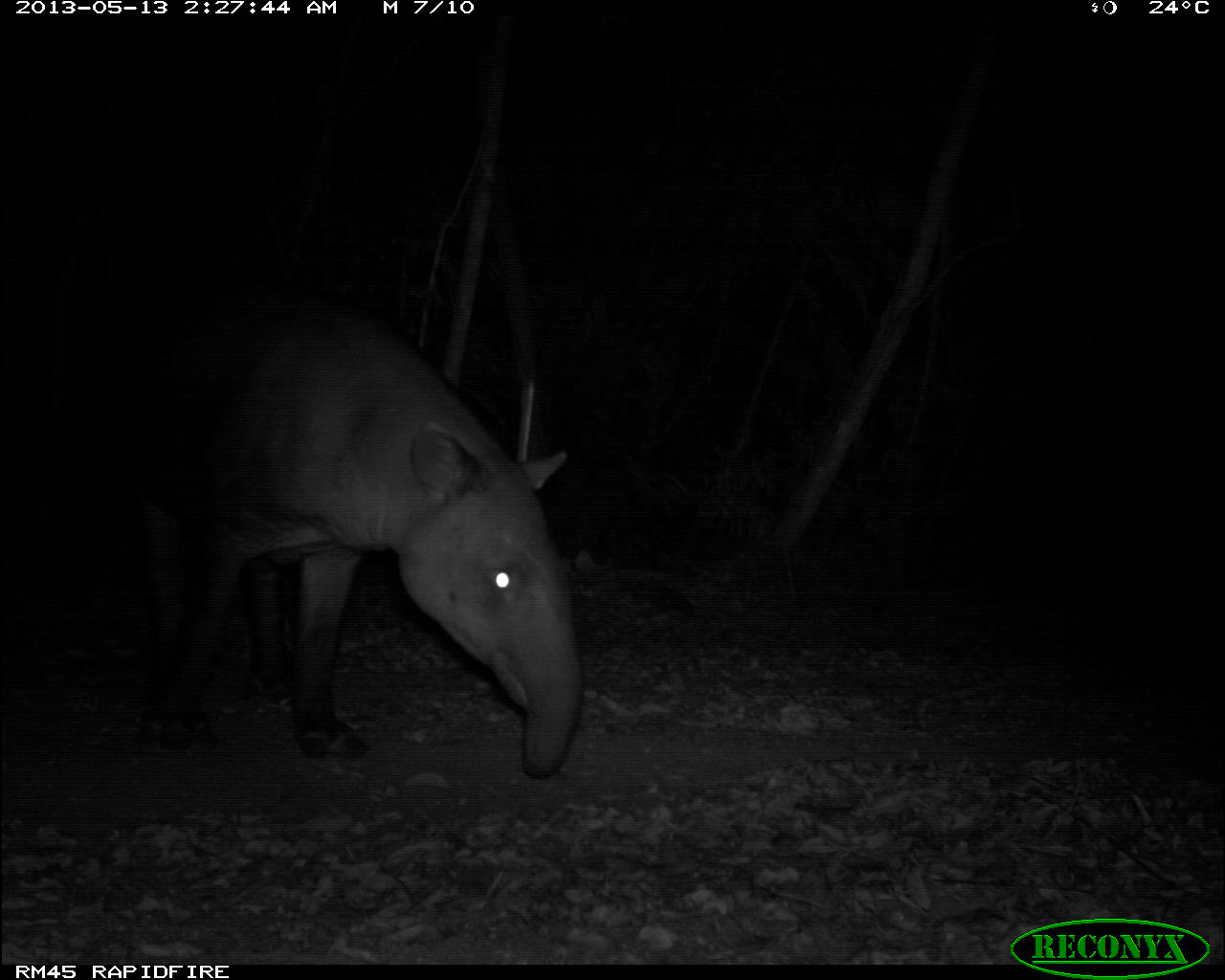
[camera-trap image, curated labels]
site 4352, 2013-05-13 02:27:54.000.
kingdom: Animalia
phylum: Chordata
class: Mammalia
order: Perissodactyla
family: Tapiridae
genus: Tapirus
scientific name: Tapirus bairdii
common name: baird's tapir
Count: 1.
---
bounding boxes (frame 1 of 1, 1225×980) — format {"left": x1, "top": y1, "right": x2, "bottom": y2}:
tapirus bairdii: {"left": 115, "top": 276, "right": 584, "bottom": 781}